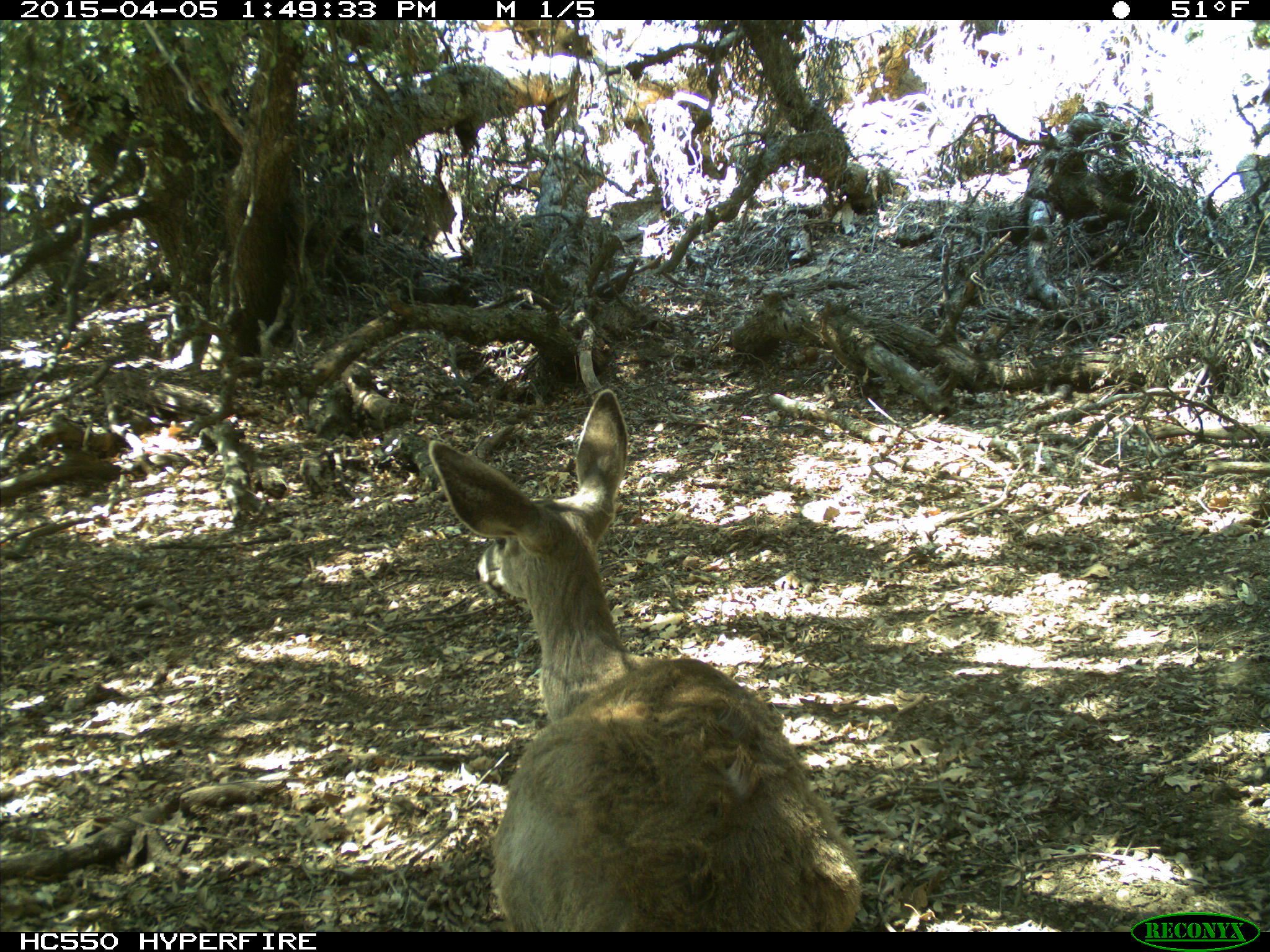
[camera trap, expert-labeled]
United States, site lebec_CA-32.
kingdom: Animalia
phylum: Chordata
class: Mammalia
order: Artiodactyla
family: Cervidae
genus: Odocoileus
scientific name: Odocoileus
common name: deer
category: unidentified deer